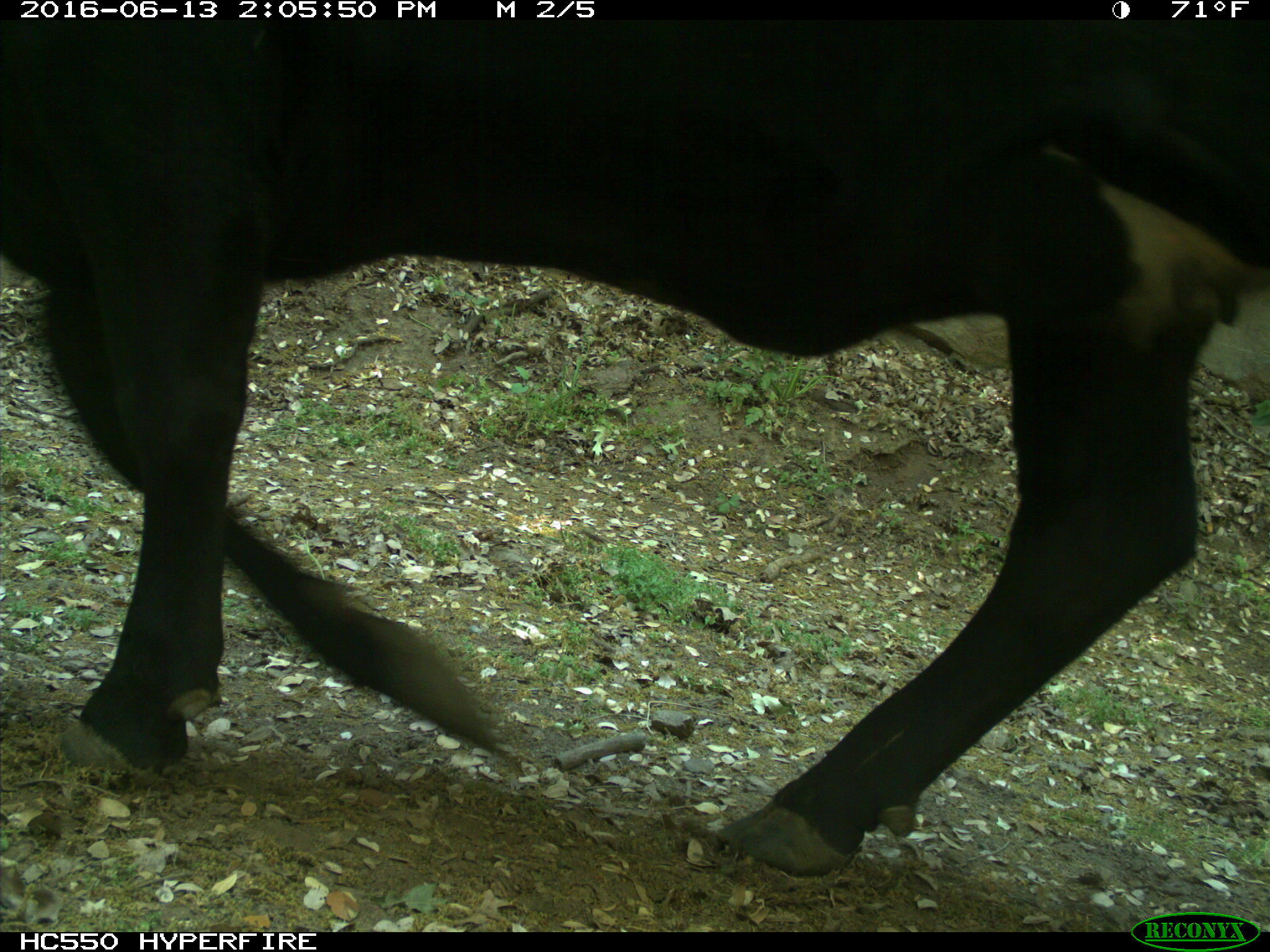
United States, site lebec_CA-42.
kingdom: Animalia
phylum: Chordata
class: Mammalia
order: Artiodactyla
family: Bovidae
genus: Bos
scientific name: Bos taurus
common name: domestic cow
Bos taurus (domestic cow).